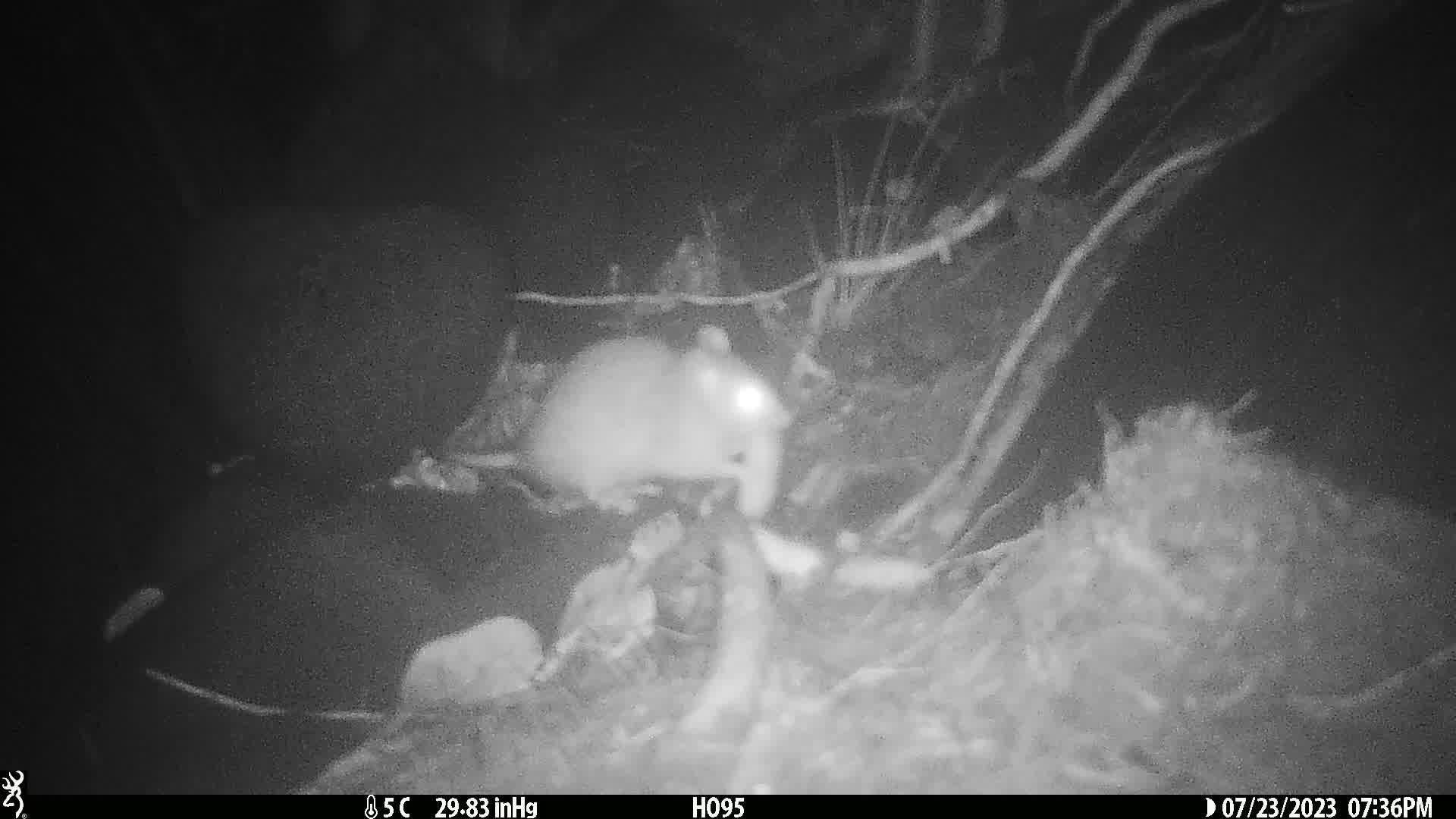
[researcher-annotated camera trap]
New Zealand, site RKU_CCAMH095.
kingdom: Animalia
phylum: Chordata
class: Mammalia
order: Rodentia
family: Muridae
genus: Rattus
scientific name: Rattus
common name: rat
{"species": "rat (Rattus)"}